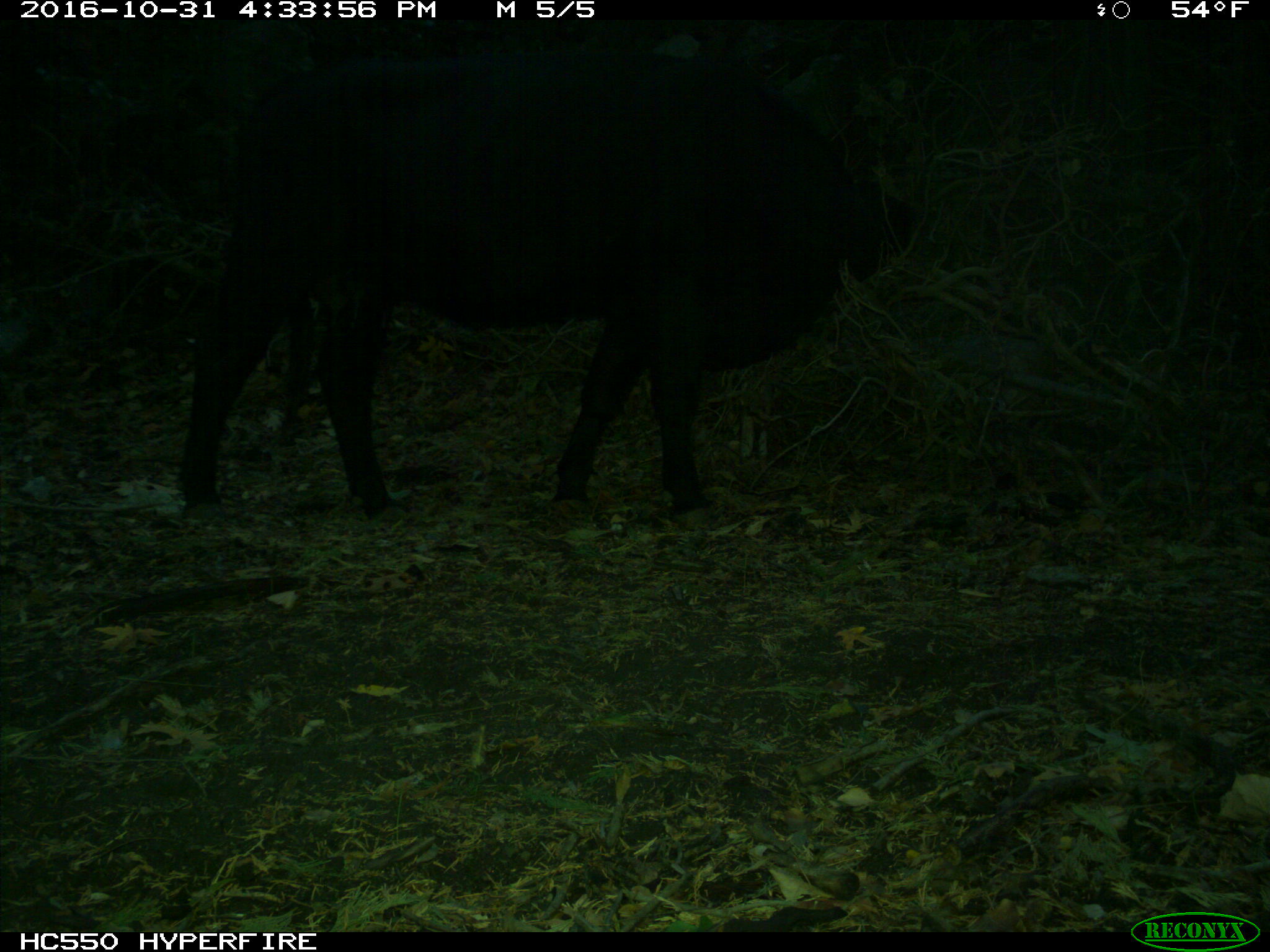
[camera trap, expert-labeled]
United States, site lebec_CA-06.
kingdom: Animalia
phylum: Chordata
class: Mammalia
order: Artiodactyla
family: Bovidae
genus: Bos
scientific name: Bos taurus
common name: domestic cow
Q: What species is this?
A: Bos taurus (domestic cow).